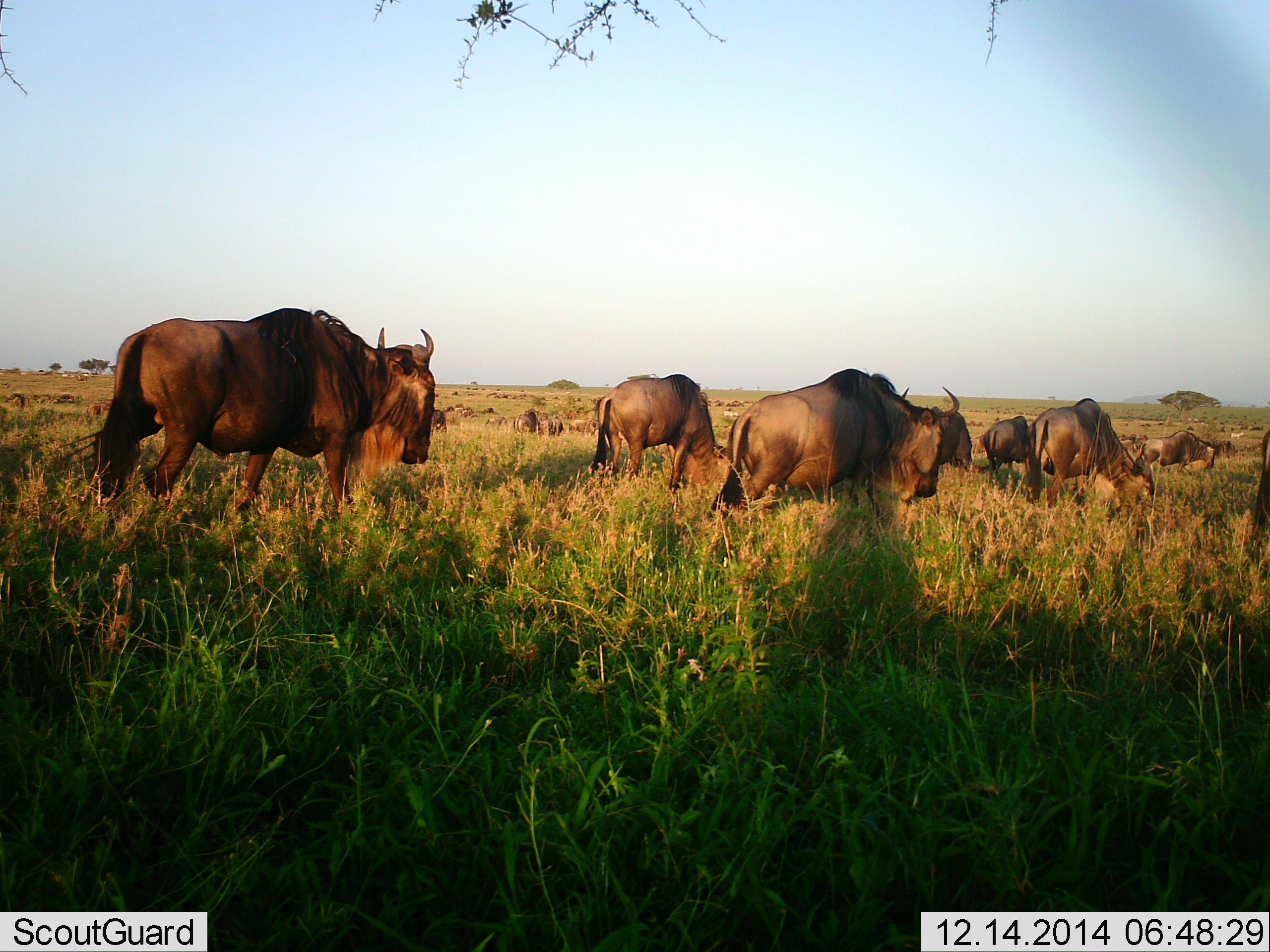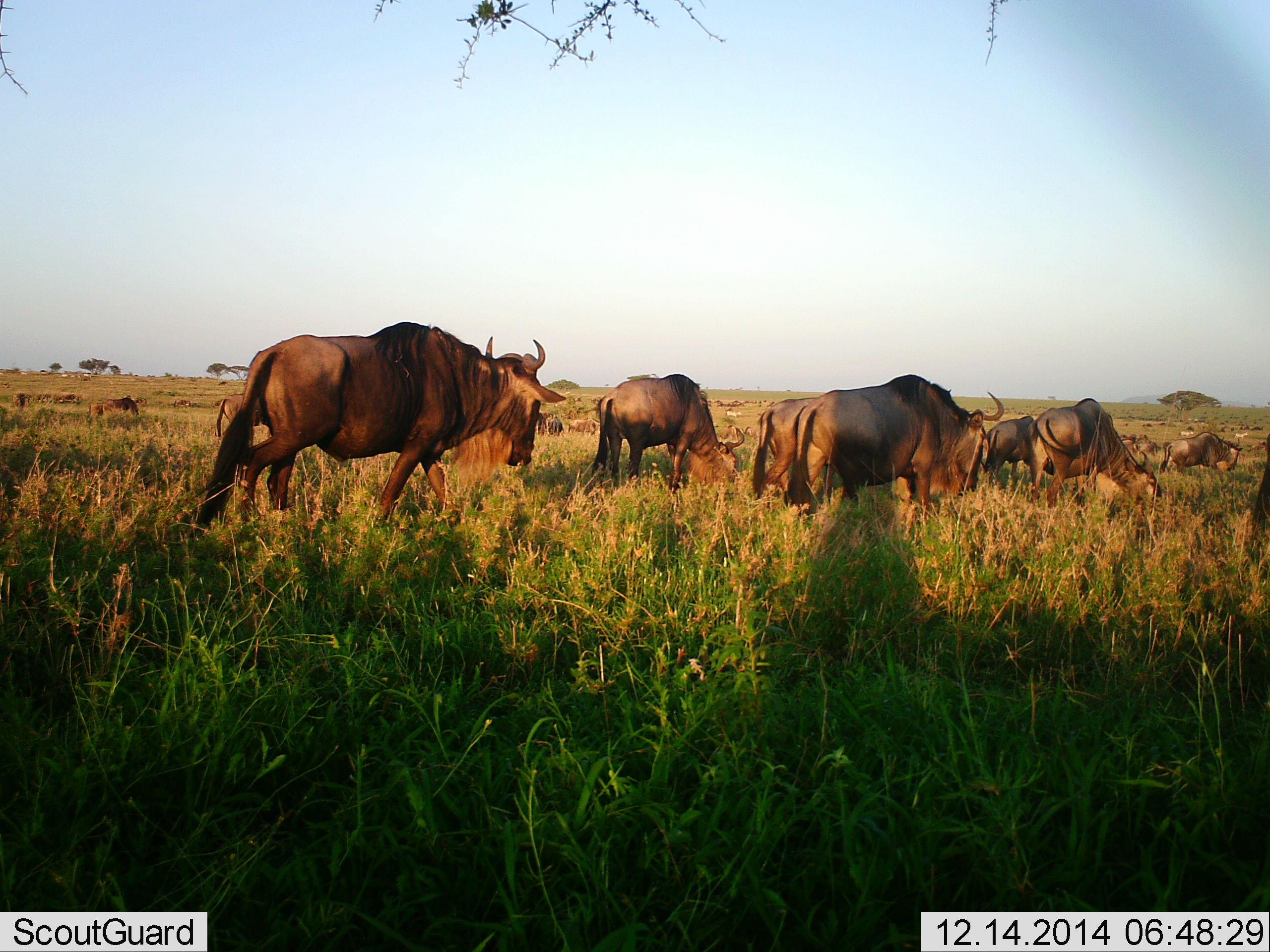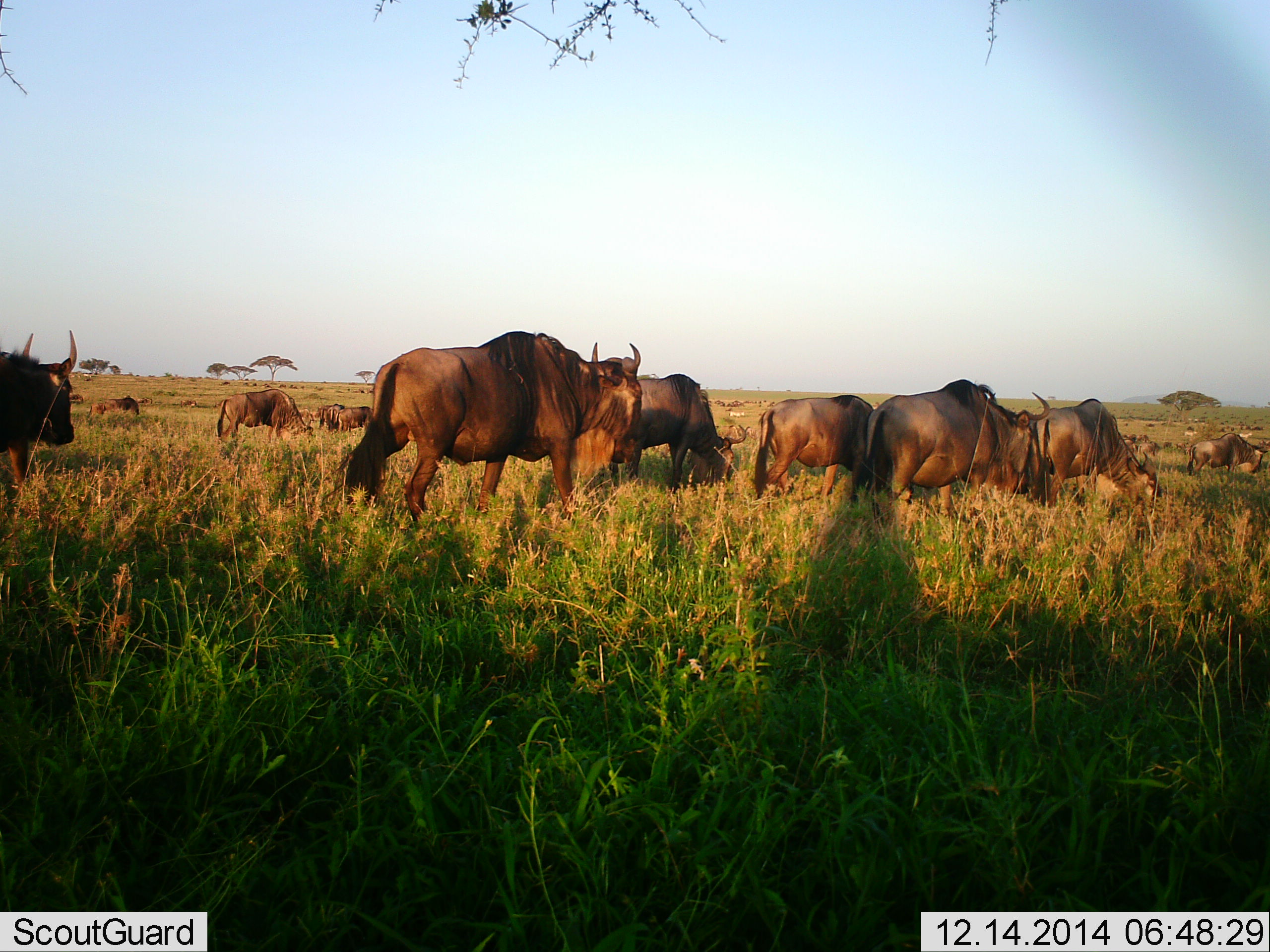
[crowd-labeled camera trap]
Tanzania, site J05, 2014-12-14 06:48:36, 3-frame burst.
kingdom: Animalia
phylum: Chordata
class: Mammalia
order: Artiodactyla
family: Bovidae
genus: Connochaetes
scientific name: Connochaetes taurinus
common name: blue wildebeest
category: wildebeest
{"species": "wildebeest (blue wildebeest) (Connochaetes taurinus)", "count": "11-50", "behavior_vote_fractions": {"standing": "9%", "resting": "0%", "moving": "91%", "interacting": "0%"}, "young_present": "0%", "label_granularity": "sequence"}